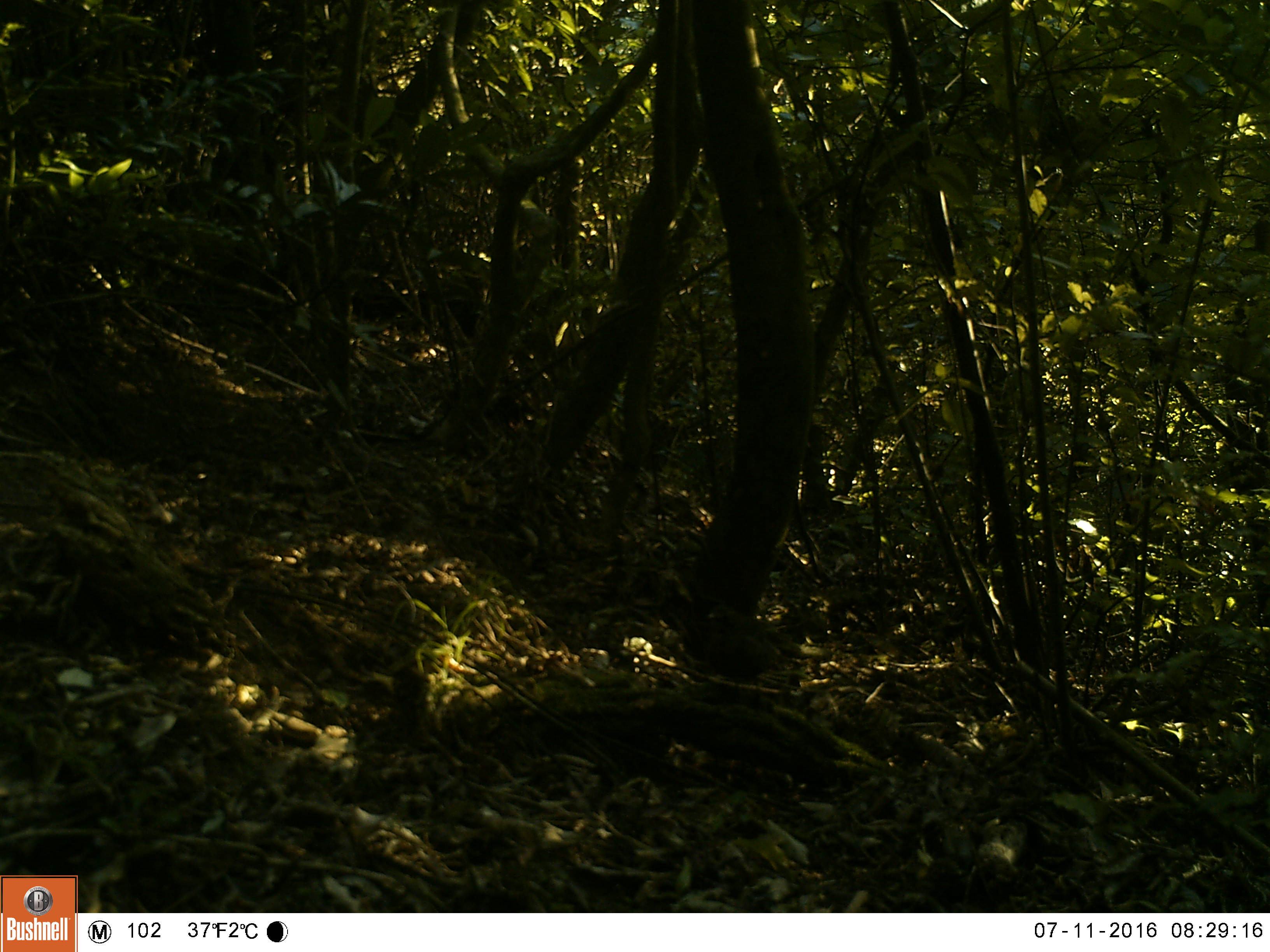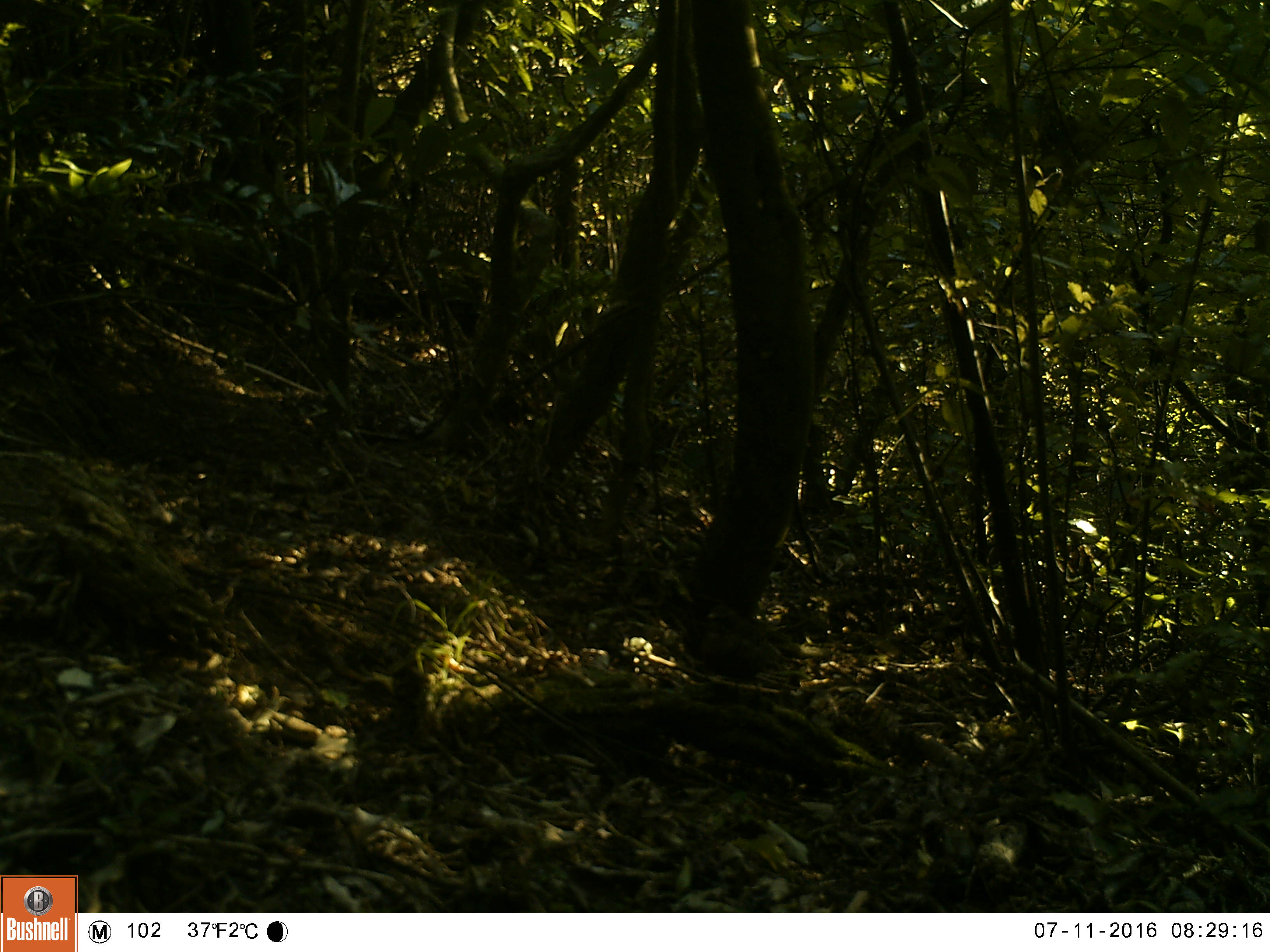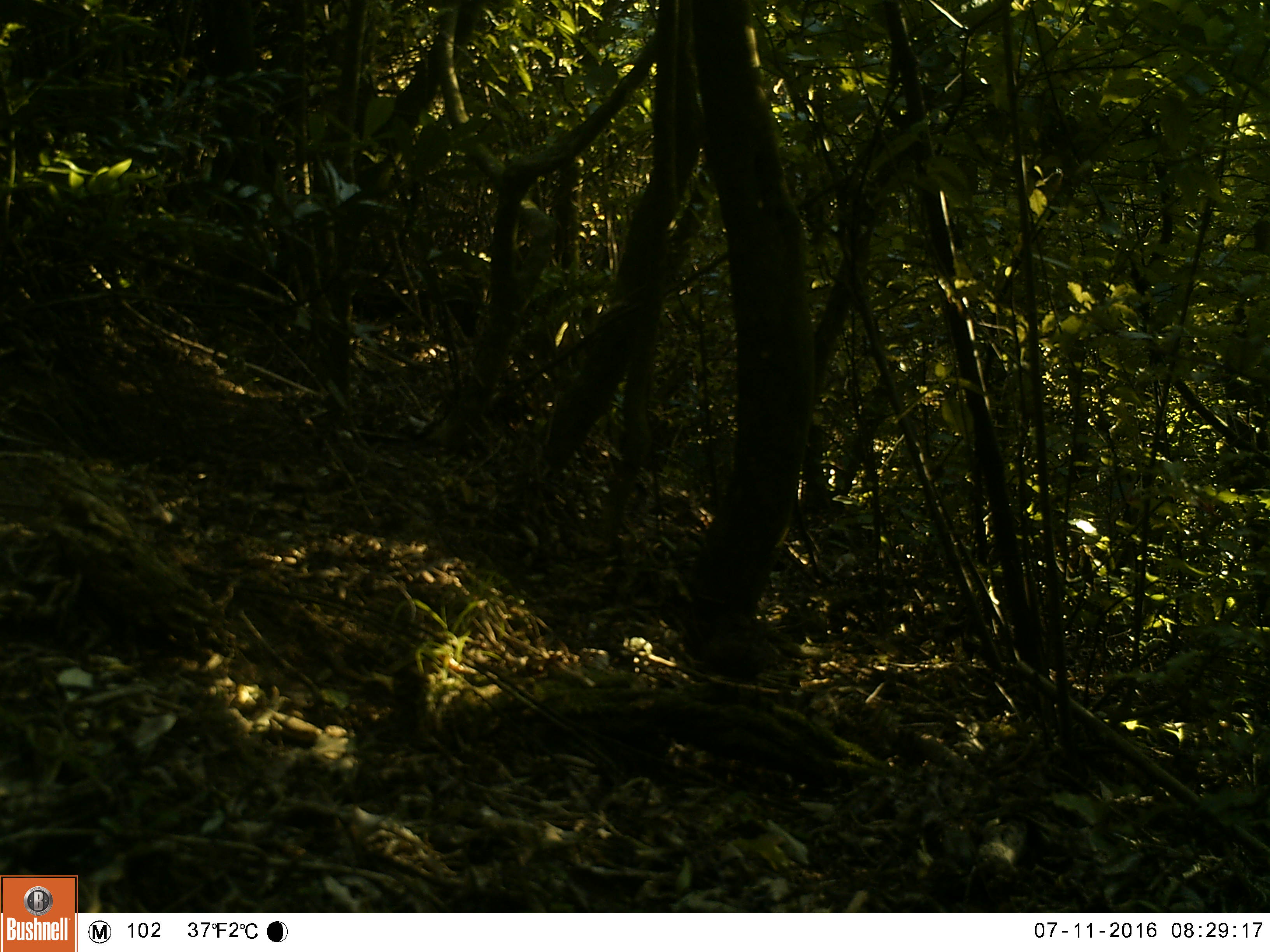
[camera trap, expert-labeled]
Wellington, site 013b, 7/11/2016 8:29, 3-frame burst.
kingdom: Animalia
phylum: Chordata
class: Aves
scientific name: Aves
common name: bird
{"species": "bird (Aves)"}